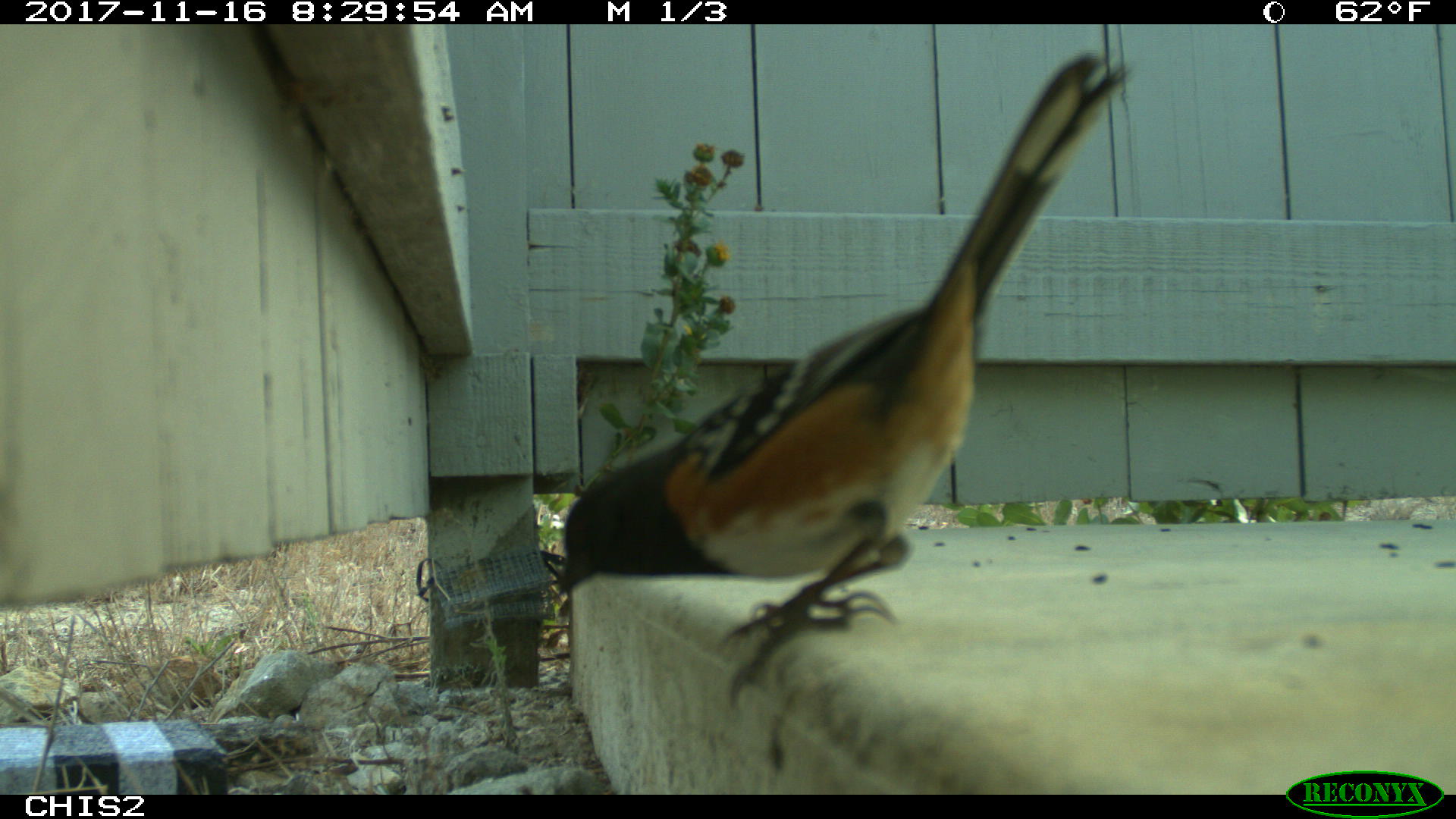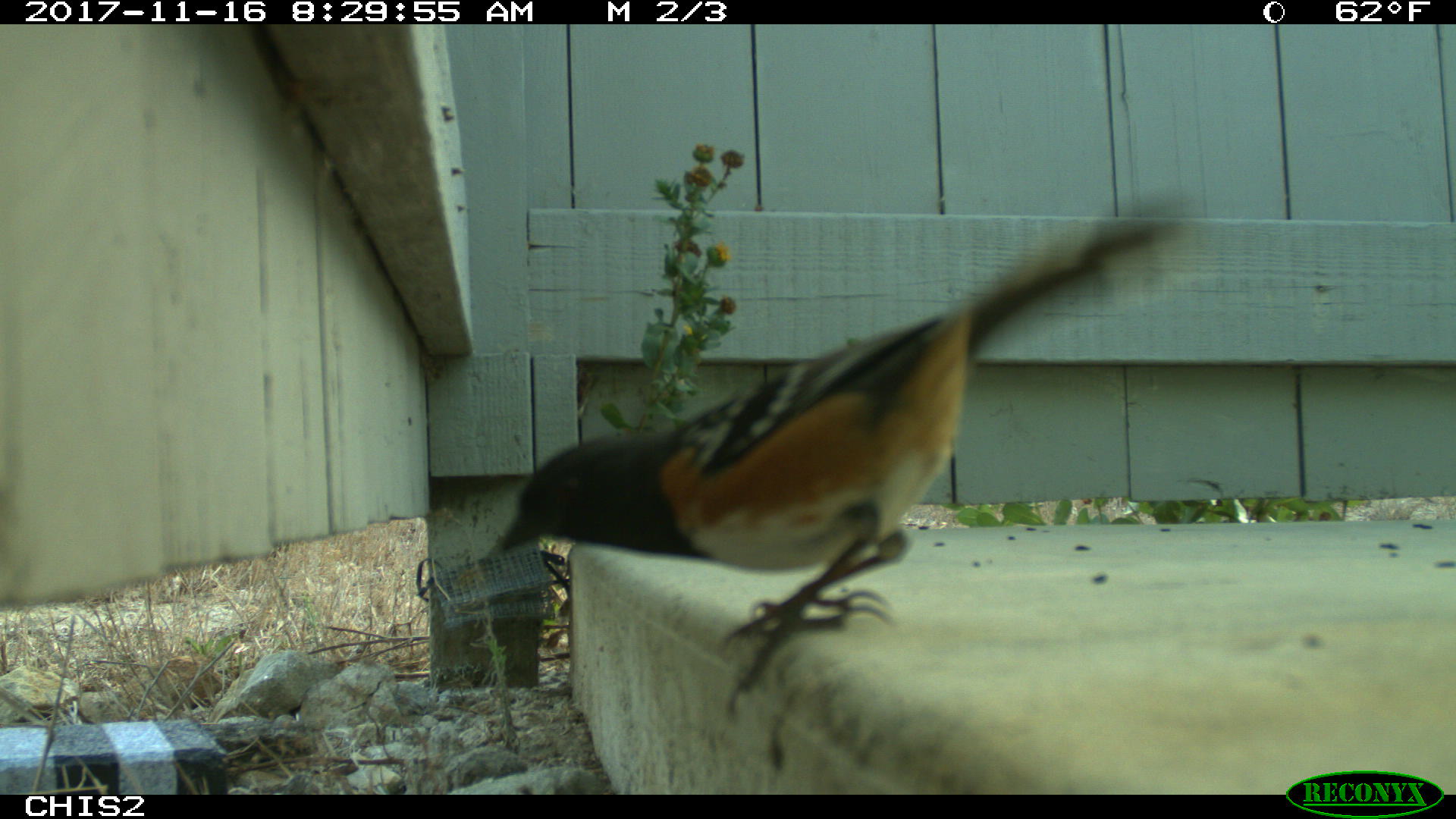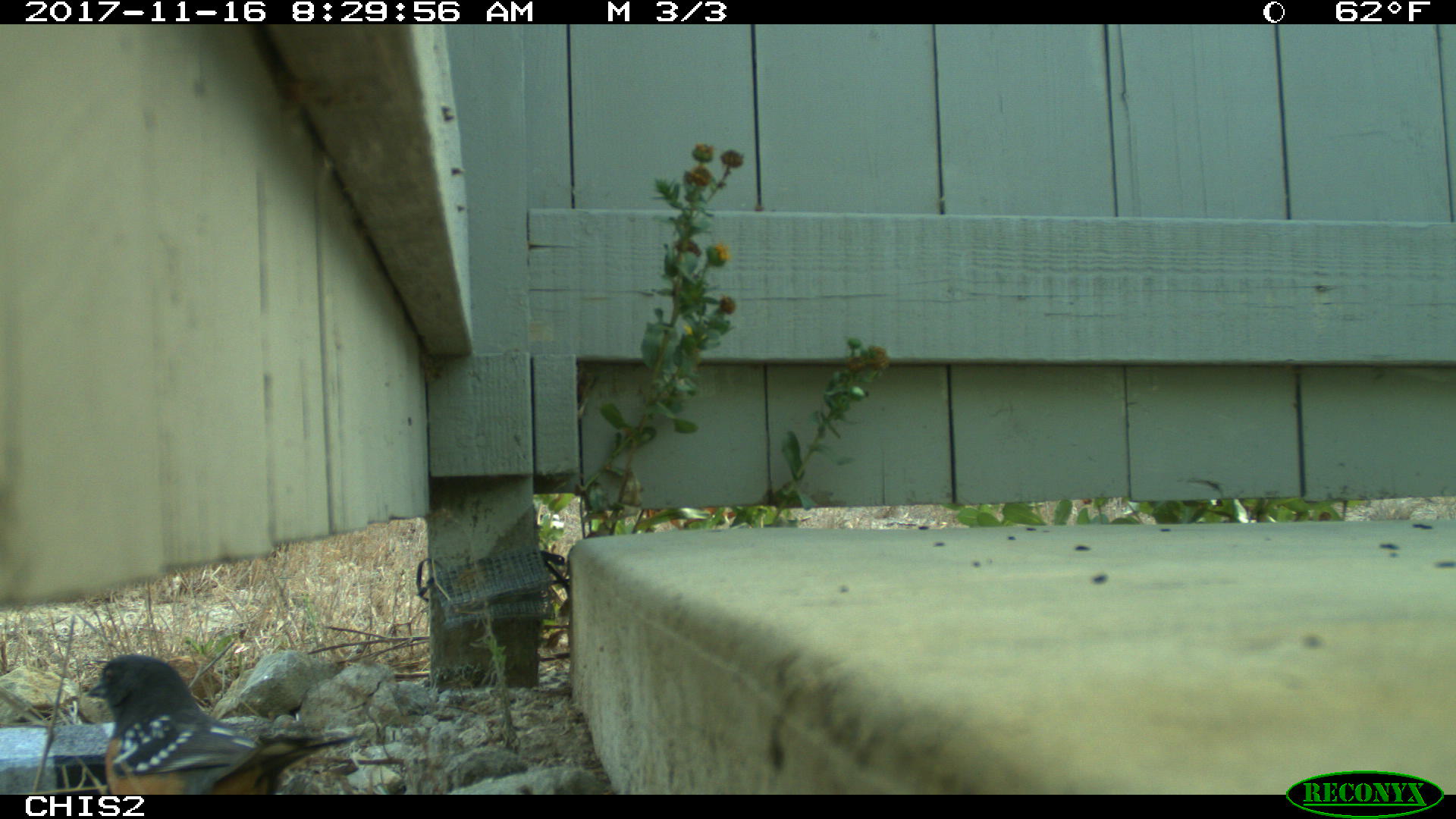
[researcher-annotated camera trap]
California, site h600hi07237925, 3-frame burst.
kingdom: Animalia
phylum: Chordata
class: Aves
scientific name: Aves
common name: bird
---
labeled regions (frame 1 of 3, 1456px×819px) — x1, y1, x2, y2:
bird: 557, 50, 1134, 710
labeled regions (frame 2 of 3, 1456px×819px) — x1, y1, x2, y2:
bird: 500, 188, 1203, 717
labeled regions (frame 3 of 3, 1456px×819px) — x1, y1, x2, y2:
bird: 84, 654, 364, 795